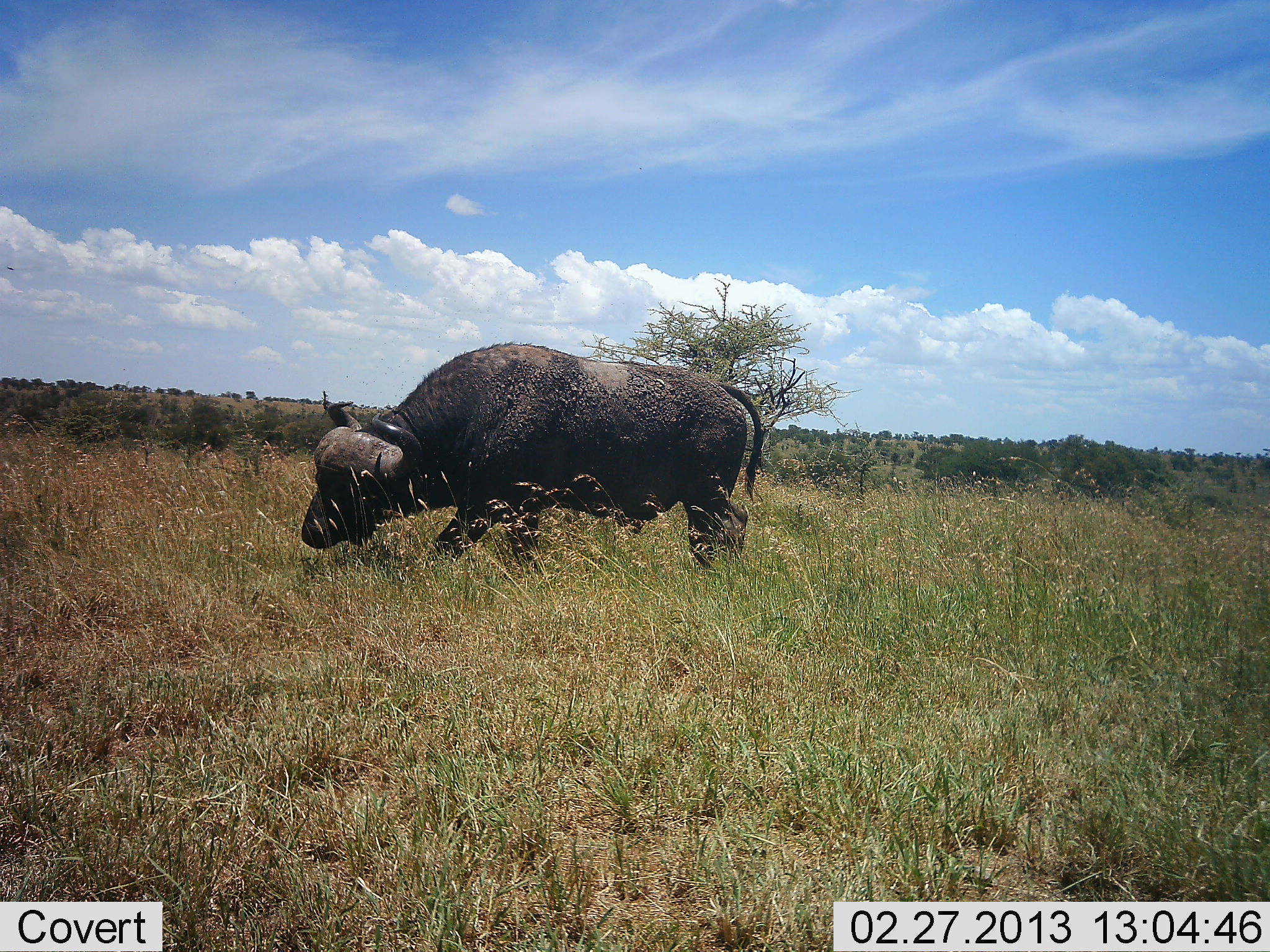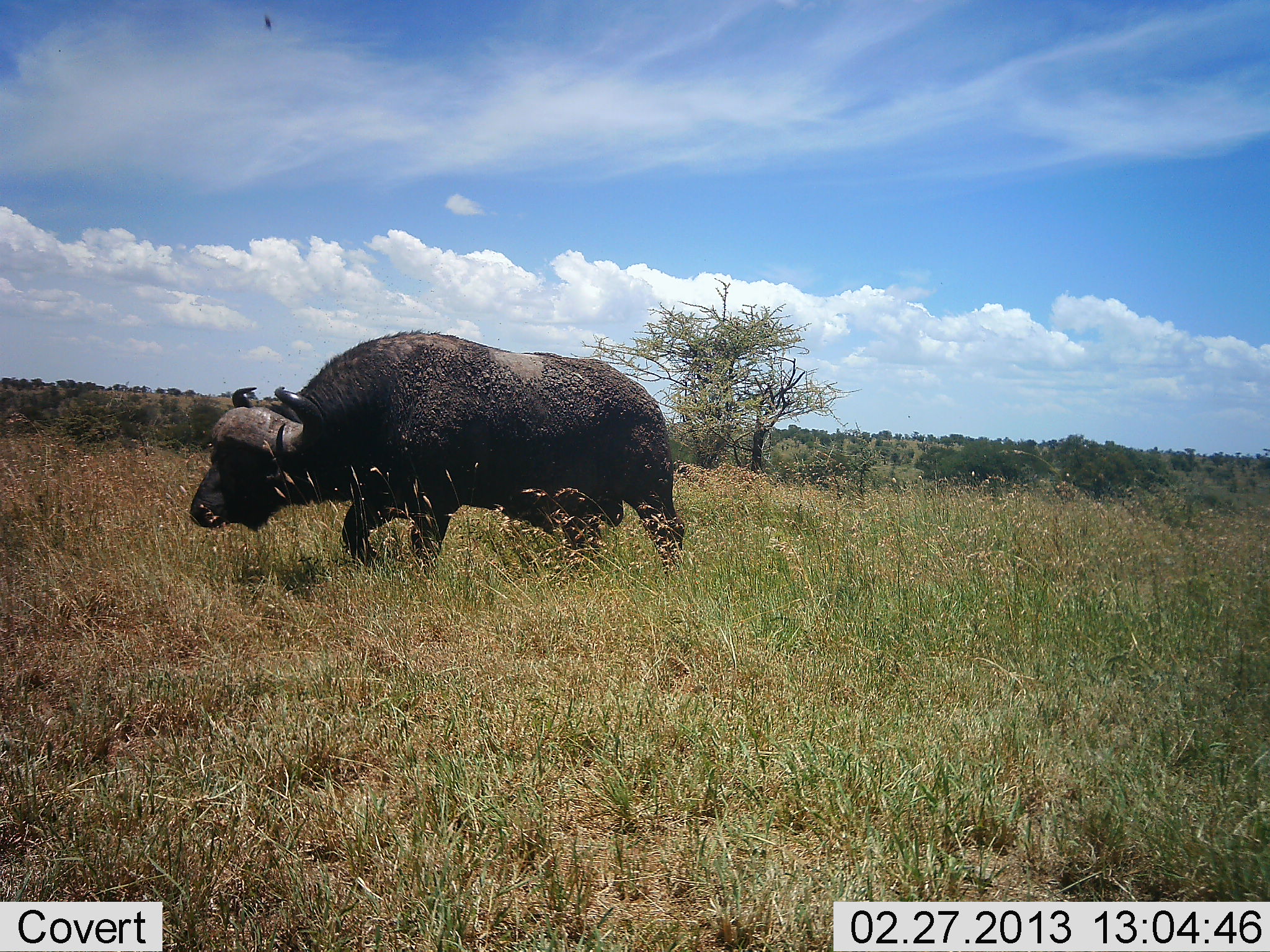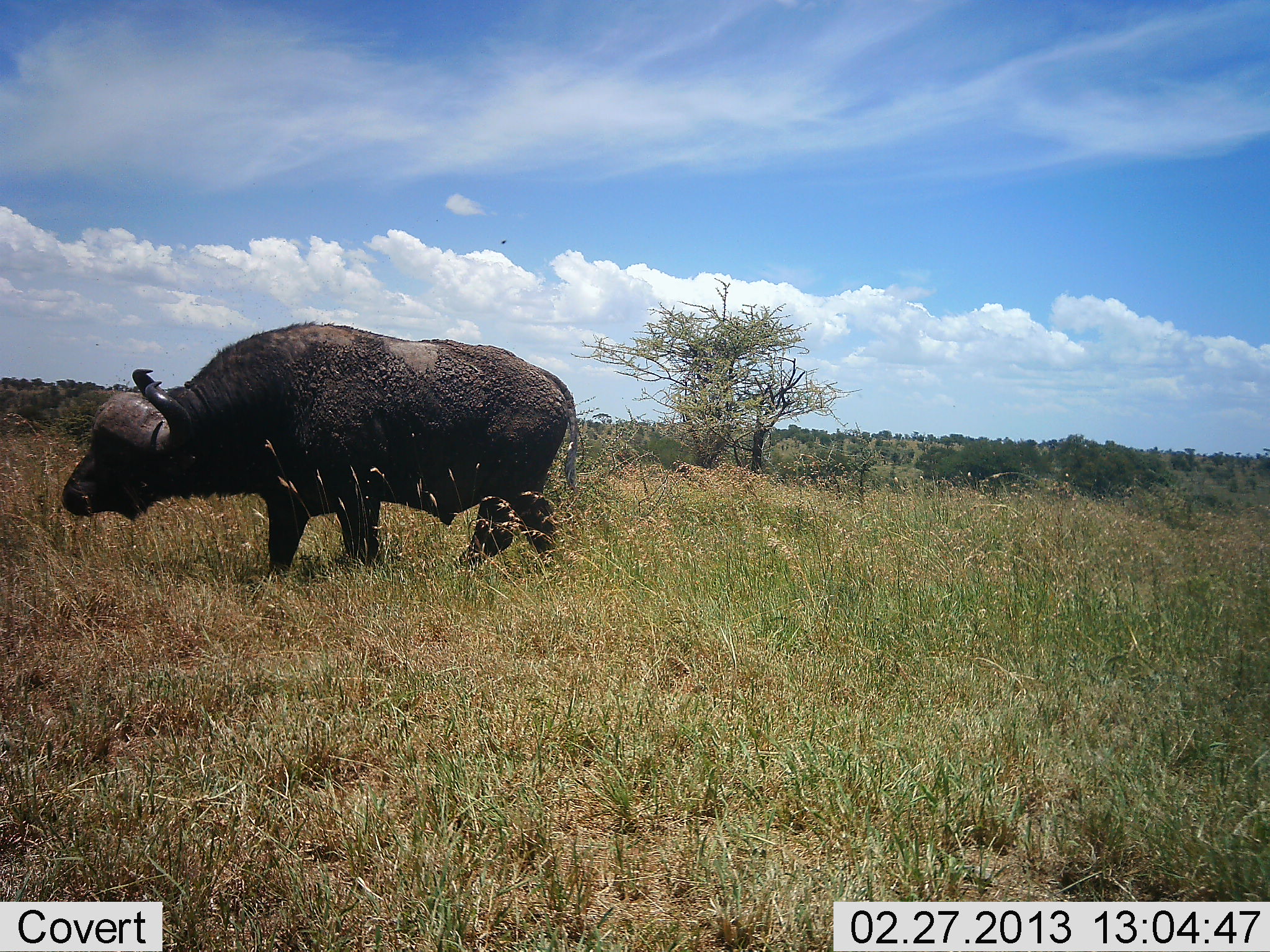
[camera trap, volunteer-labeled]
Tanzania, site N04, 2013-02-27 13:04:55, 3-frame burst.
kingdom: Animalia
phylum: Chordata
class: Mammalia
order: Artiodactyla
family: Bovidae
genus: Syncerus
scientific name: Syncerus caffer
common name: cape buffalo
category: buffalo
Buffalo (cape buffalo) (Syncerus caffer), count 1. Behavior (volunteer vote fractions): standing 0%, resting 0%, moving 97%, interacting 0%. Young present (vote fraction): 0%. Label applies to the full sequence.